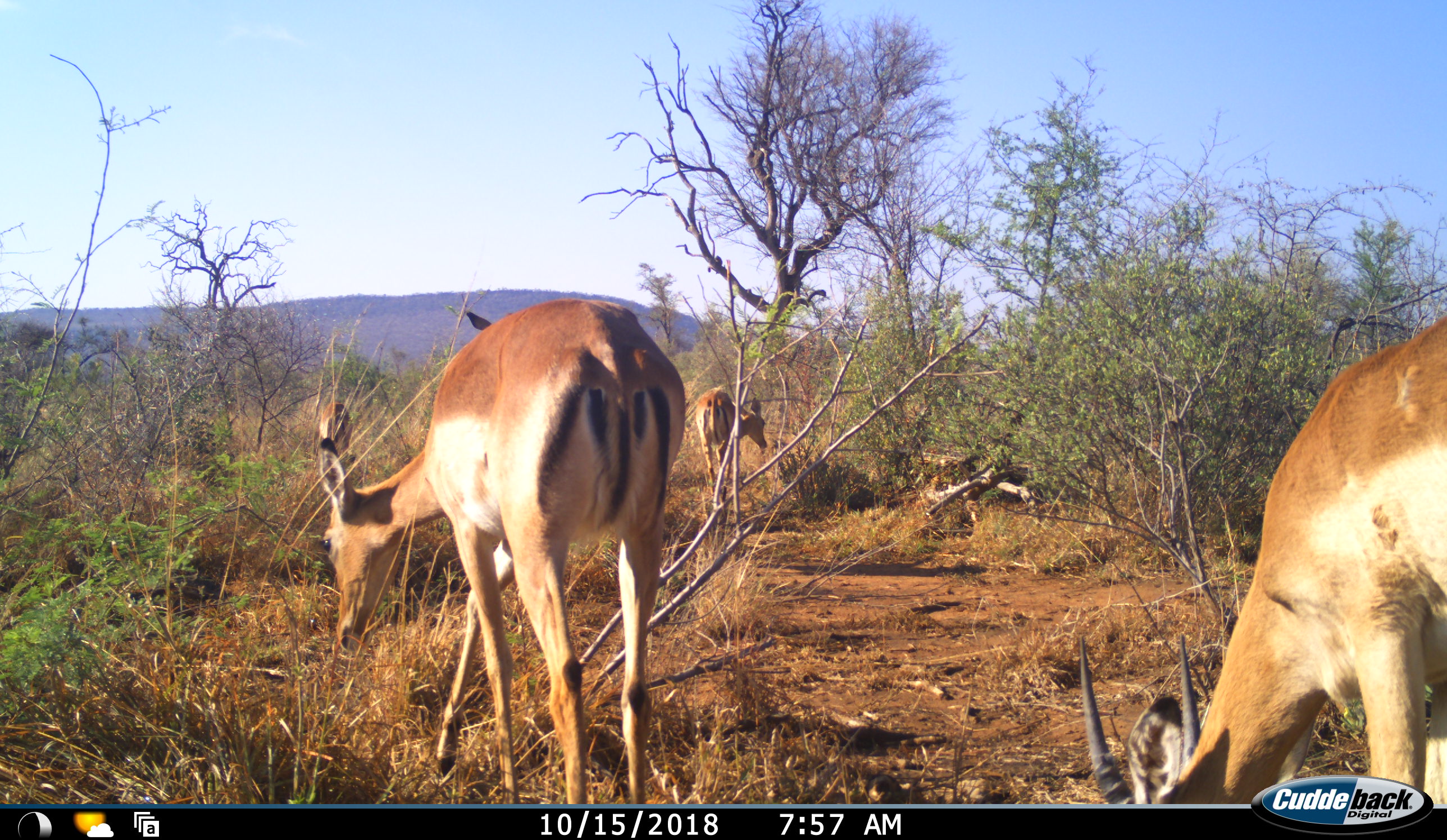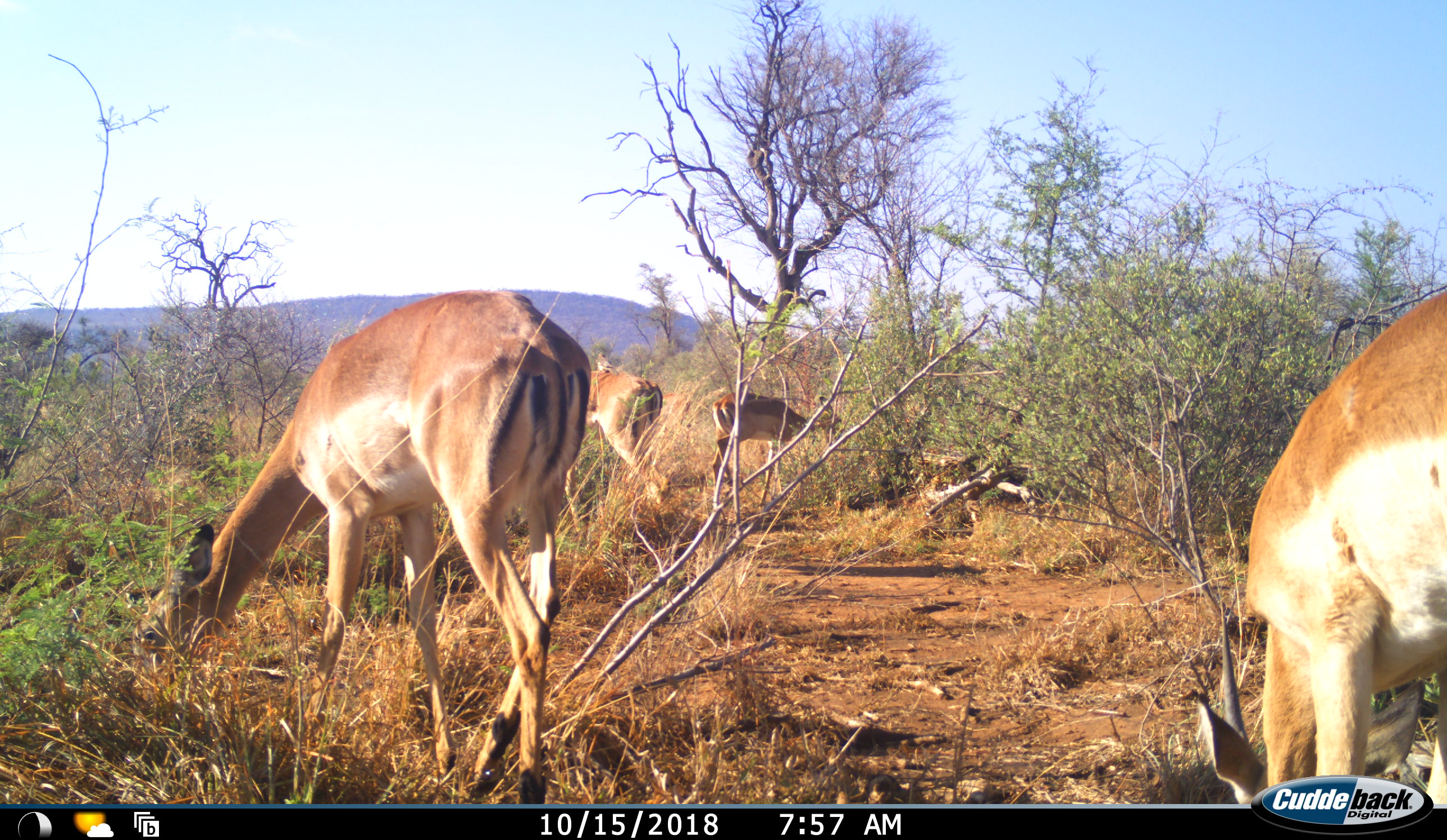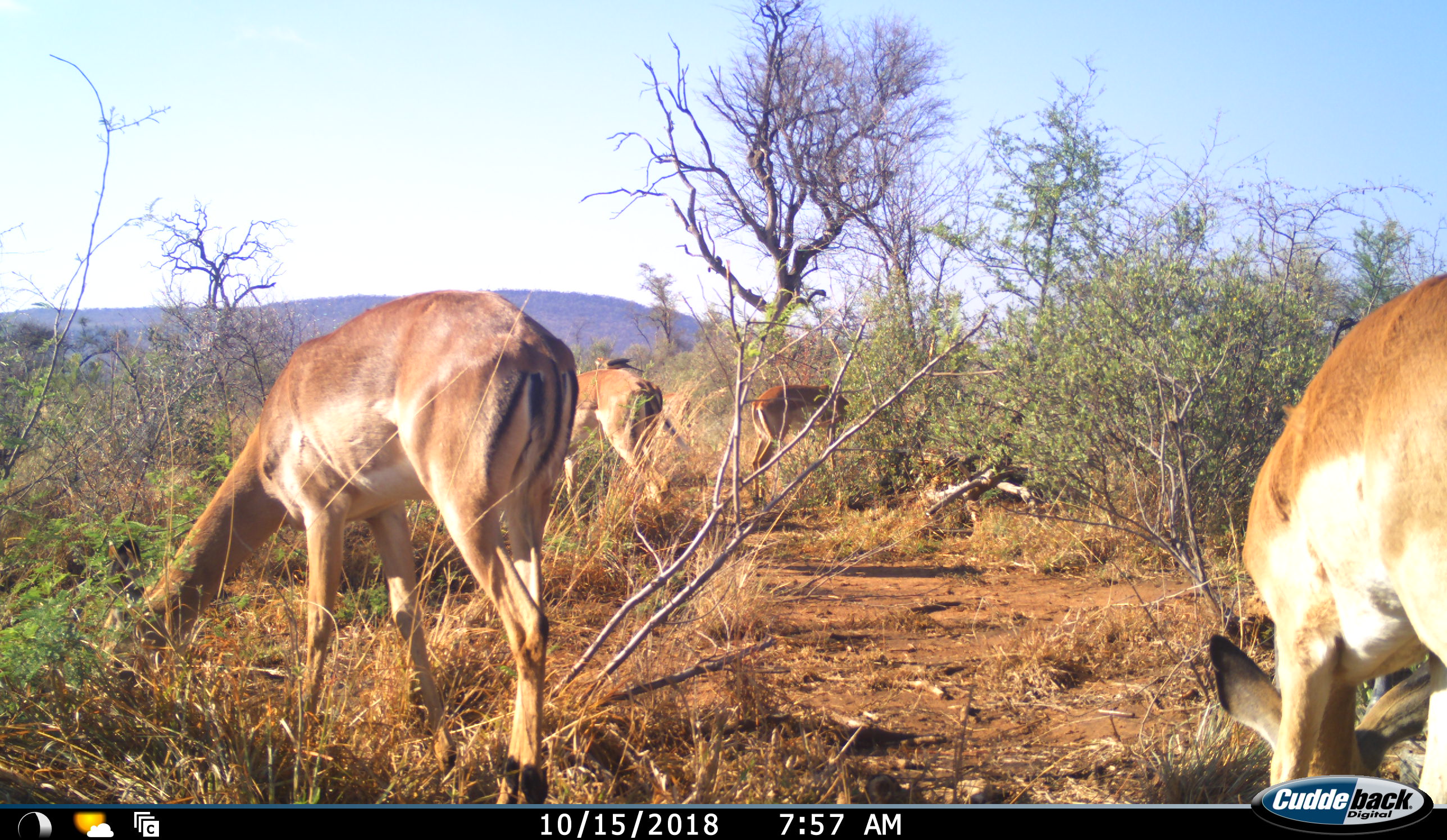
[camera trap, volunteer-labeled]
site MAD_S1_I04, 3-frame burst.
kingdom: Animalia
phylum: Chordata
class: Mammalia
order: Artiodactyla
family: Bovidae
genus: Aepyceros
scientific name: Aepyceros melampus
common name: impala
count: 4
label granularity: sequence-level